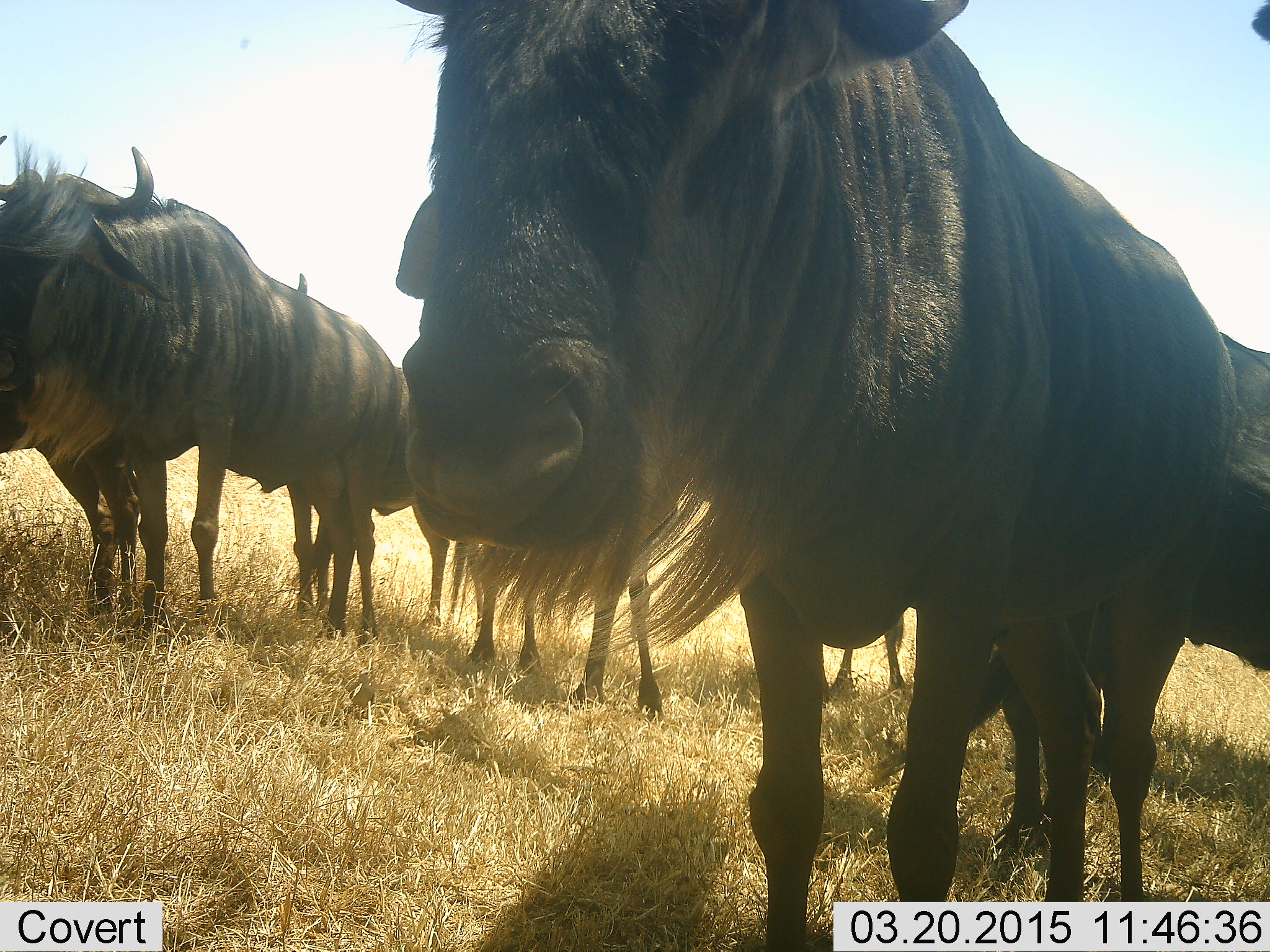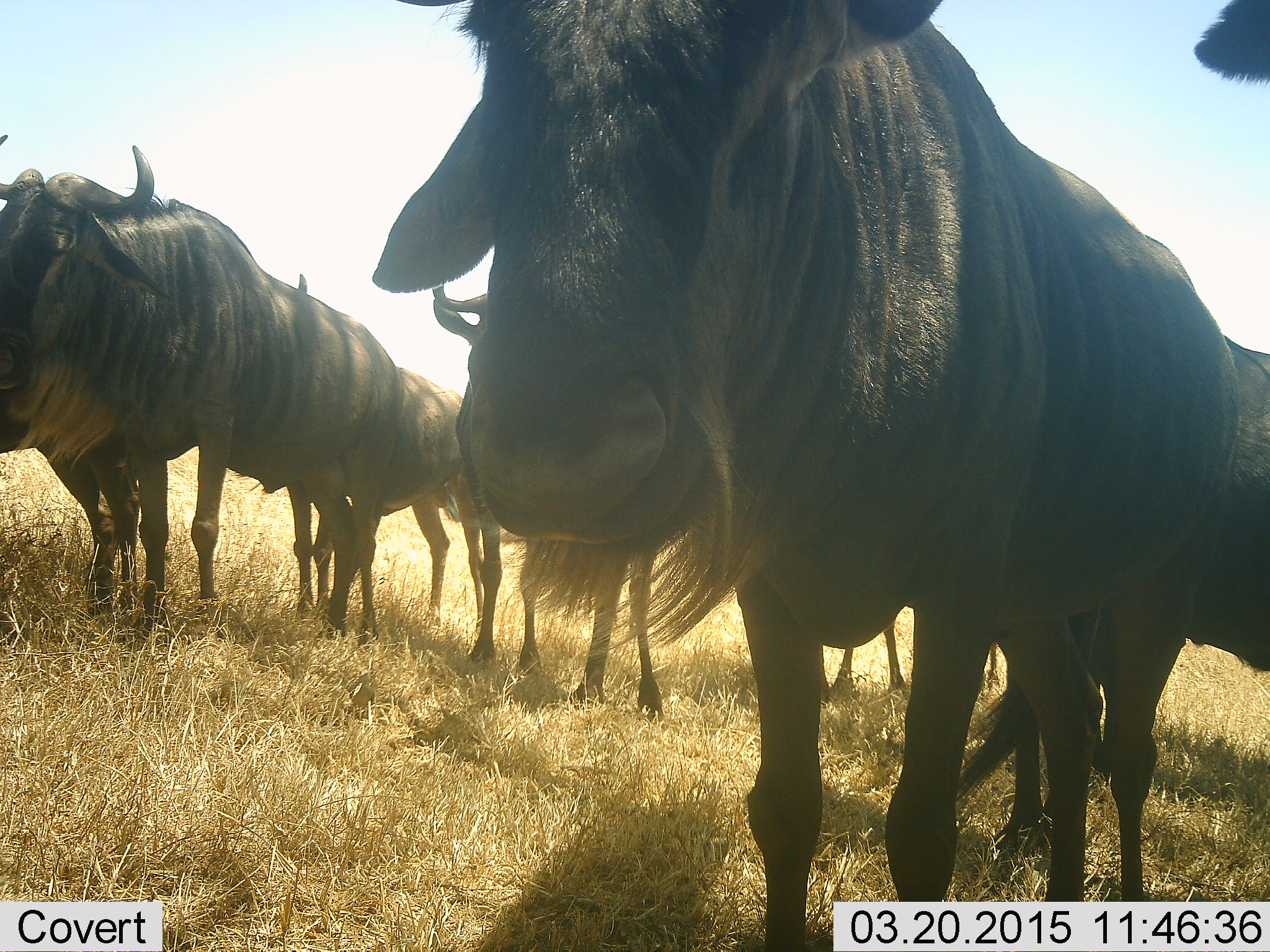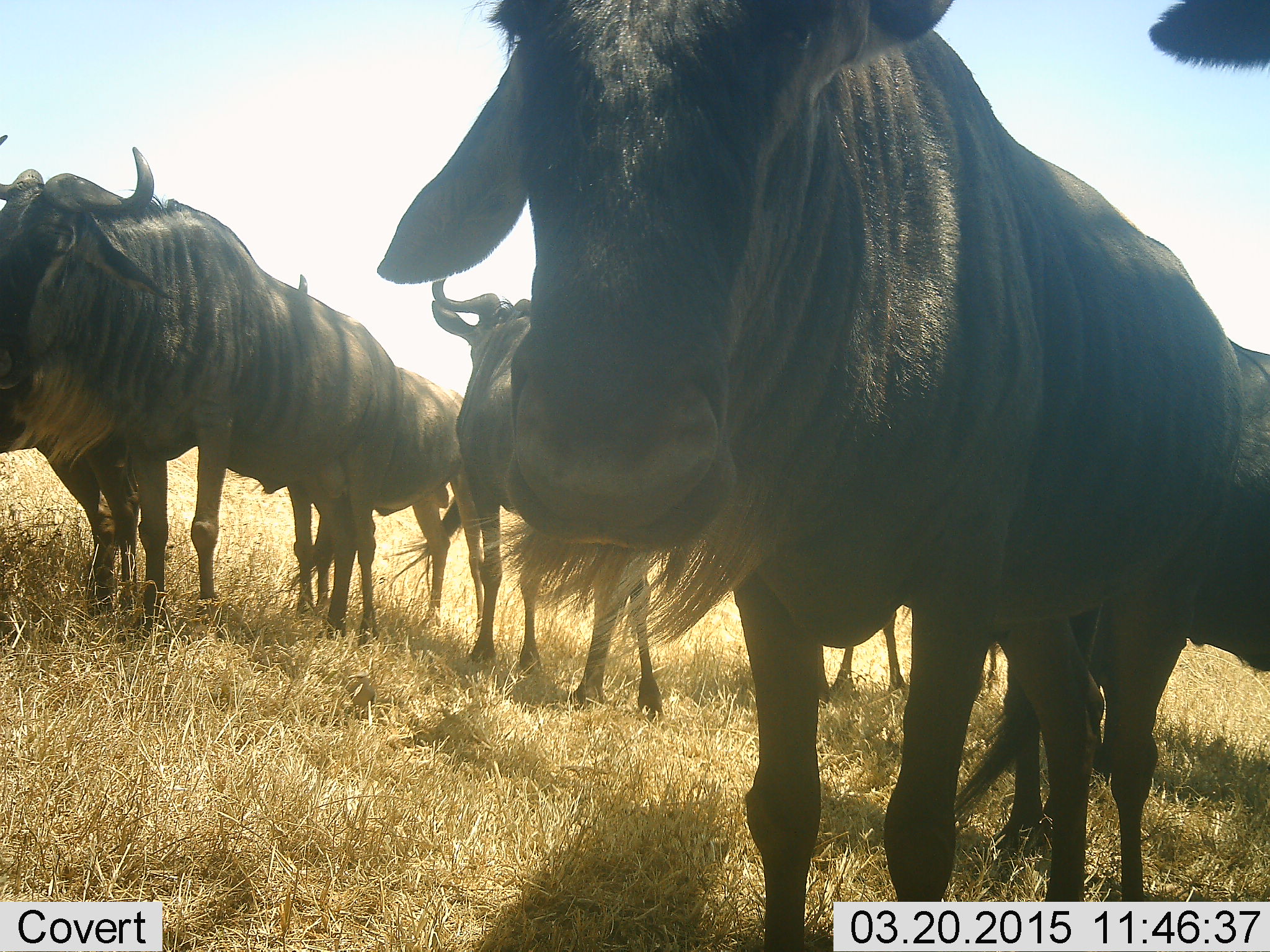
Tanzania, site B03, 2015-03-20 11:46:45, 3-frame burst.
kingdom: Animalia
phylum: Chordata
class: Mammalia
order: Artiodactyla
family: Bovidae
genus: Connochaetes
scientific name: Connochaetes taurinus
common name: blue wildebeest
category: wildebeest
Wildebeest (blue wildebeest) (Connochaetes taurinus), count 7. Behavior (volunteer vote fractions): standing 100%, resting 10%, moving 0%, interacting 0%. Young present (vote fraction): 0%. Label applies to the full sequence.